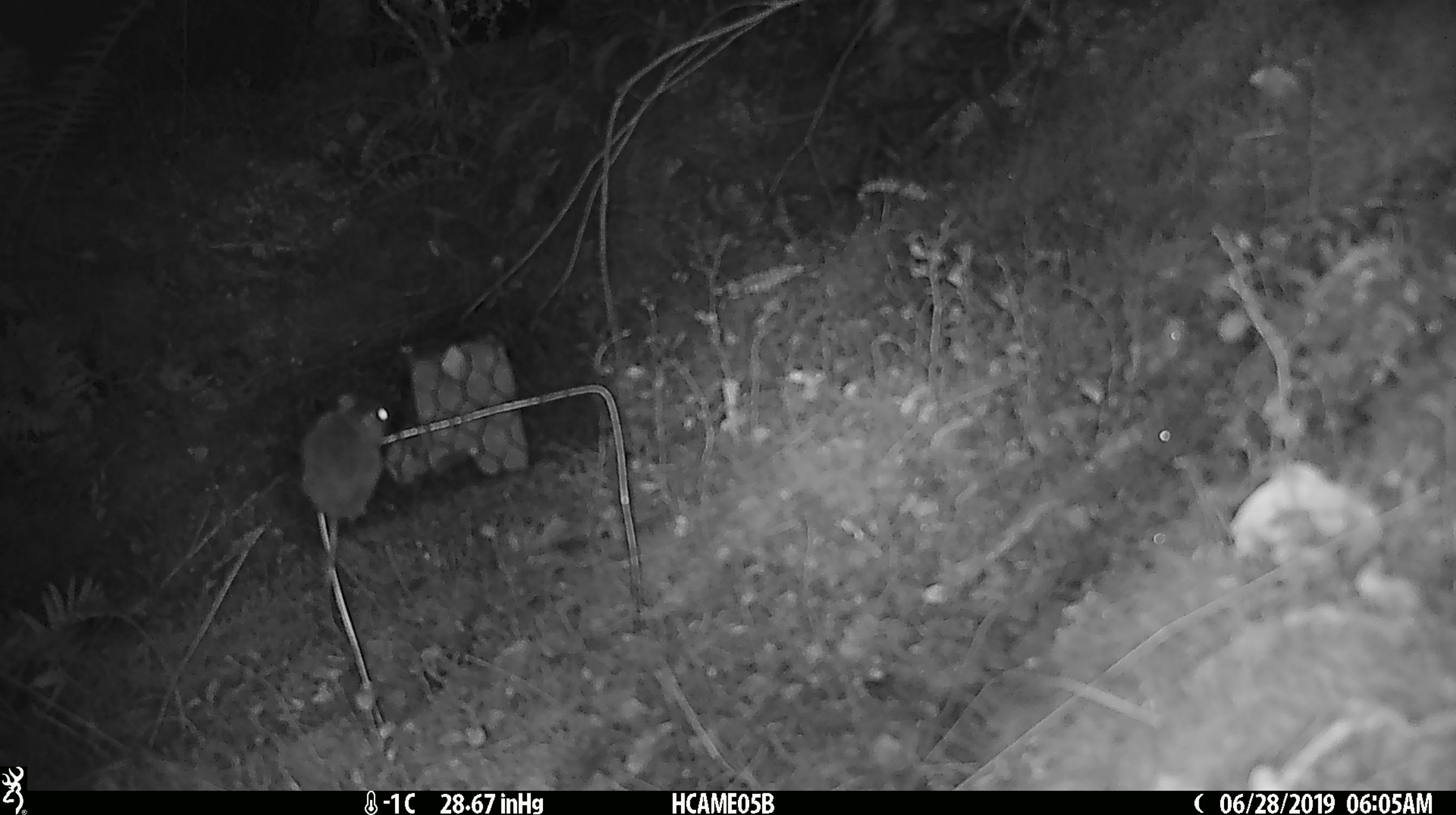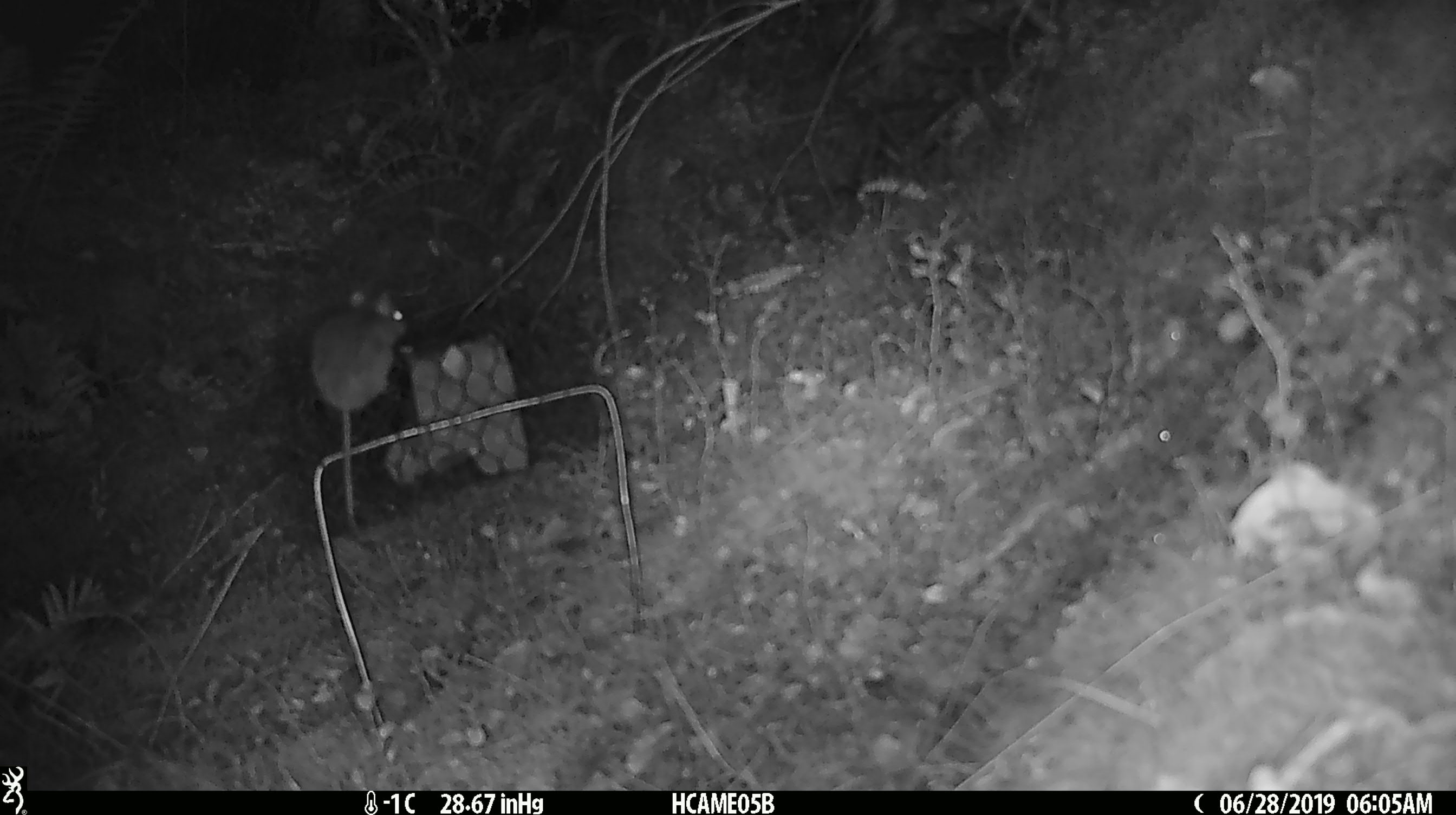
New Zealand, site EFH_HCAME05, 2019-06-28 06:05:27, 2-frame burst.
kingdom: Animalia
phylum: Chordata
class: Mammalia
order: Rodentia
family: Muridae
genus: Mus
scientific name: Mus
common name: mouse